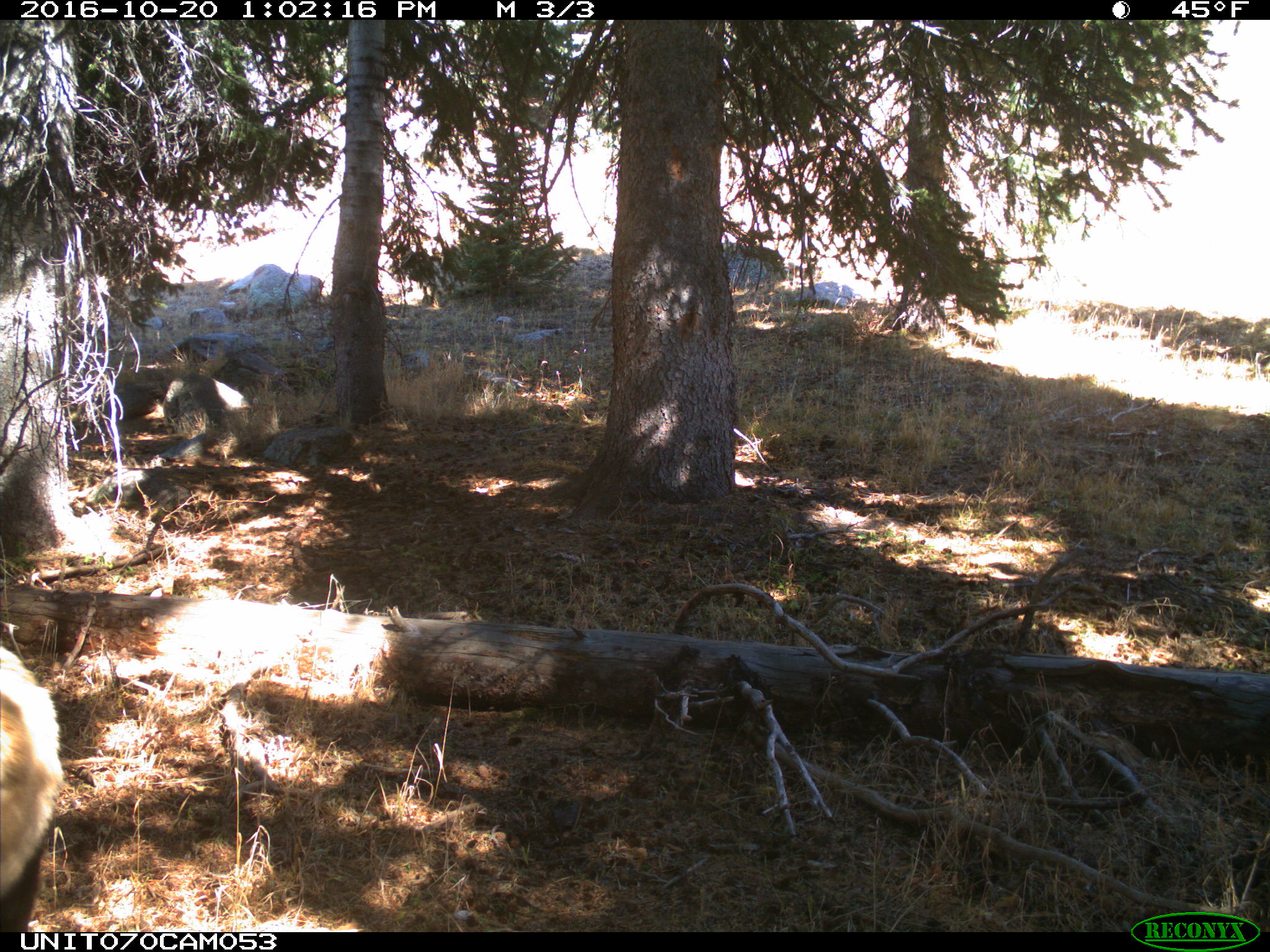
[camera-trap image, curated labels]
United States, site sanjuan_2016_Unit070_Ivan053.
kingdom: Animalia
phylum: Chordata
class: Mammalia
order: Artiodactyla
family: Cervidae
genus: Cervus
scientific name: Cervus elaphus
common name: red deer